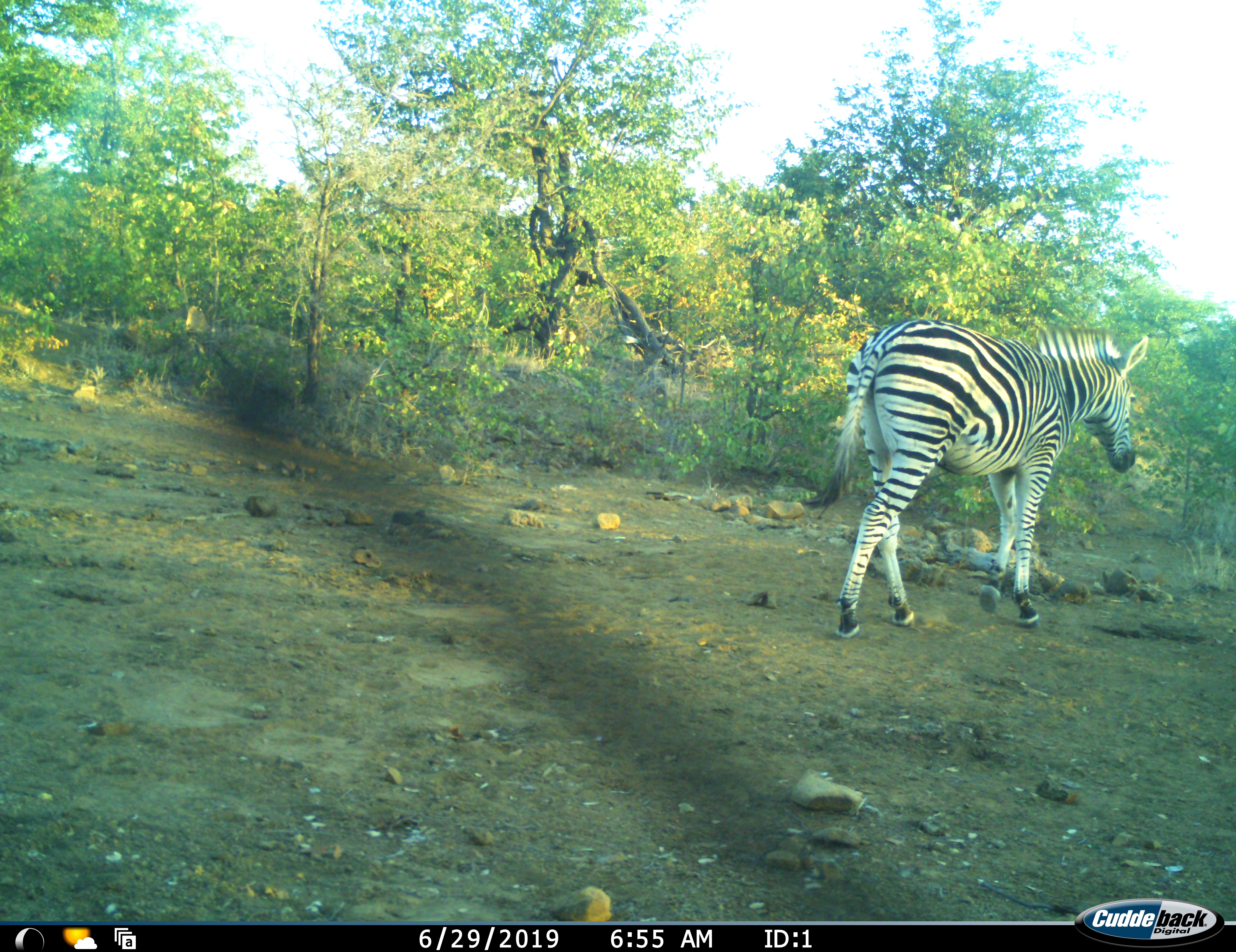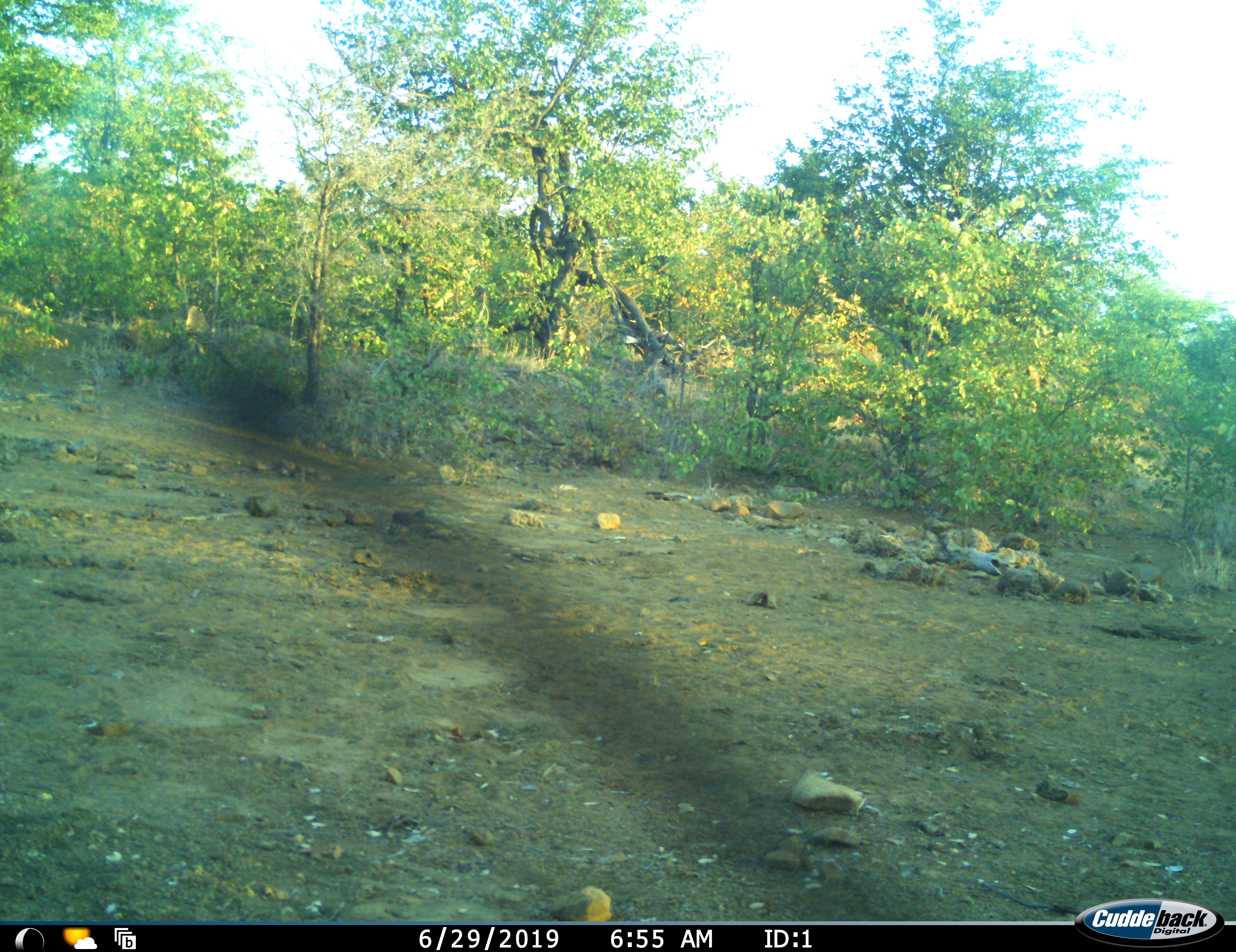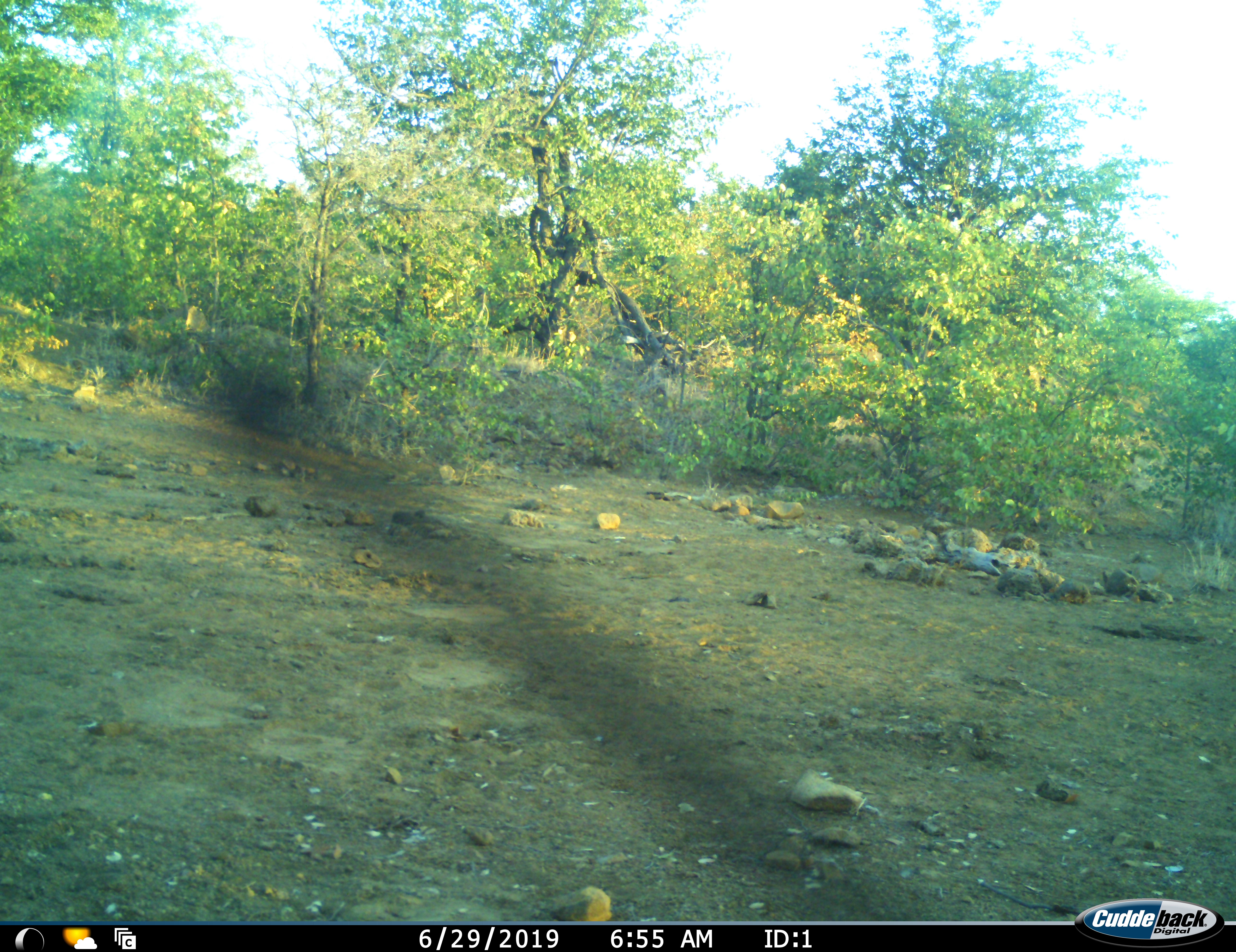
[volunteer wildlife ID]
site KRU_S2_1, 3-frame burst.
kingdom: Animalia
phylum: Chordata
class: Mammalia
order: Perissodactyla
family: Equidae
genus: Equus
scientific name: Equus quagga burchellii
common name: burchell's zebra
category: zebraburchells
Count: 1.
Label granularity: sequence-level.